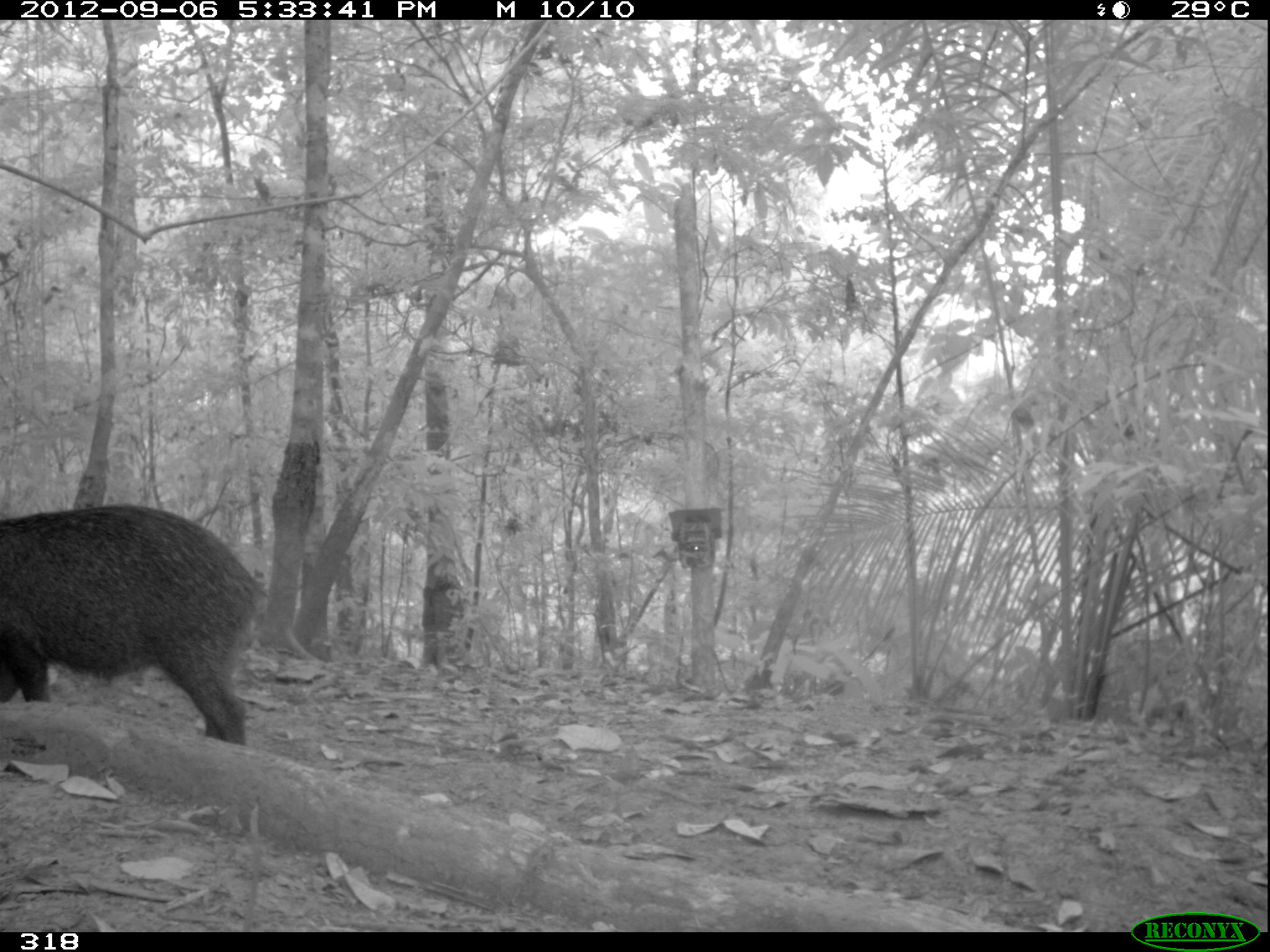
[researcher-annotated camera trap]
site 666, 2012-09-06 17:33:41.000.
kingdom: Animalia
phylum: Chordata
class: Mammalia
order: Artiodactyla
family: Tayassuidae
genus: Tayassu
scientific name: Tayassu pecari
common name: white-lipped peccary